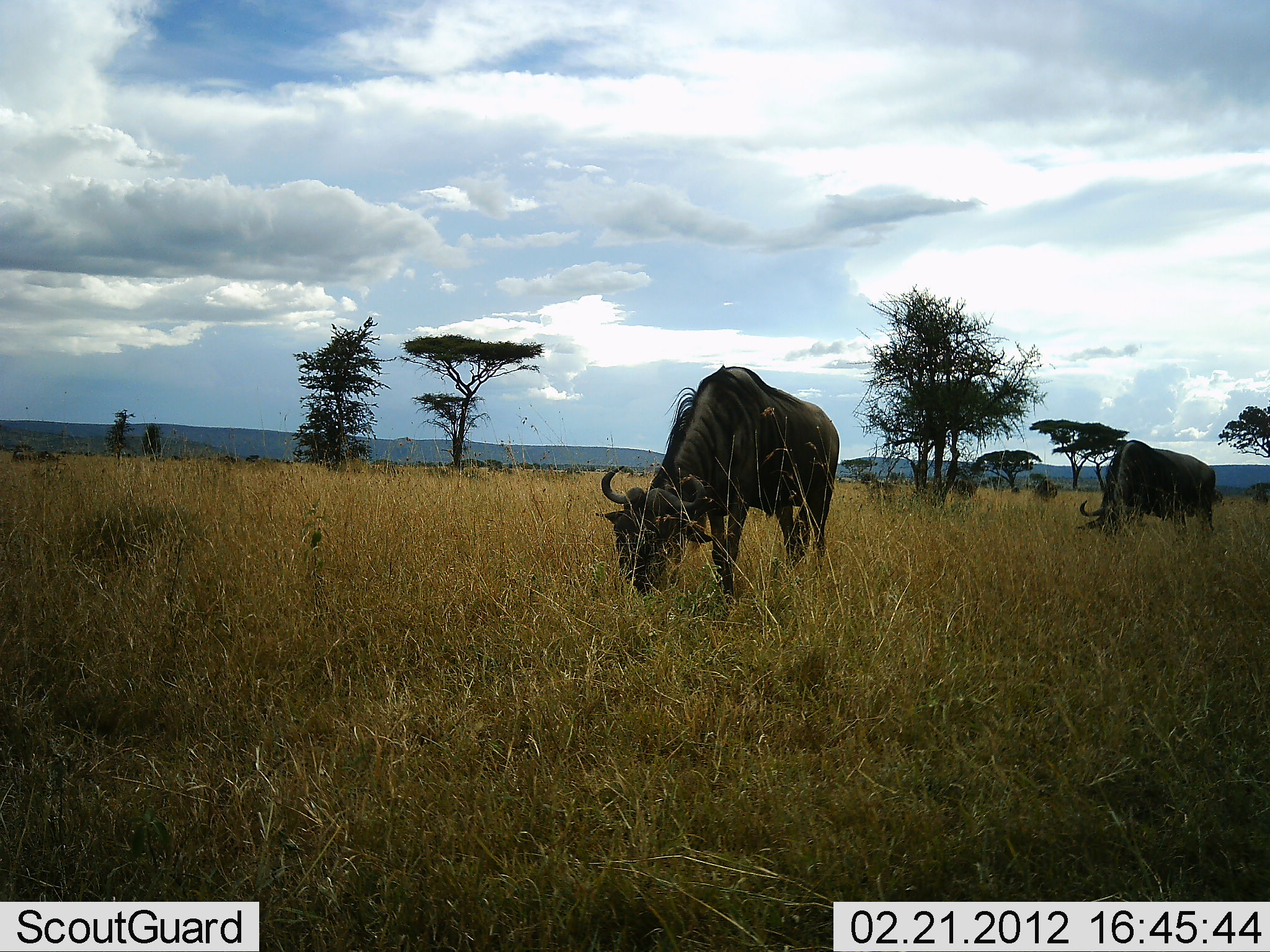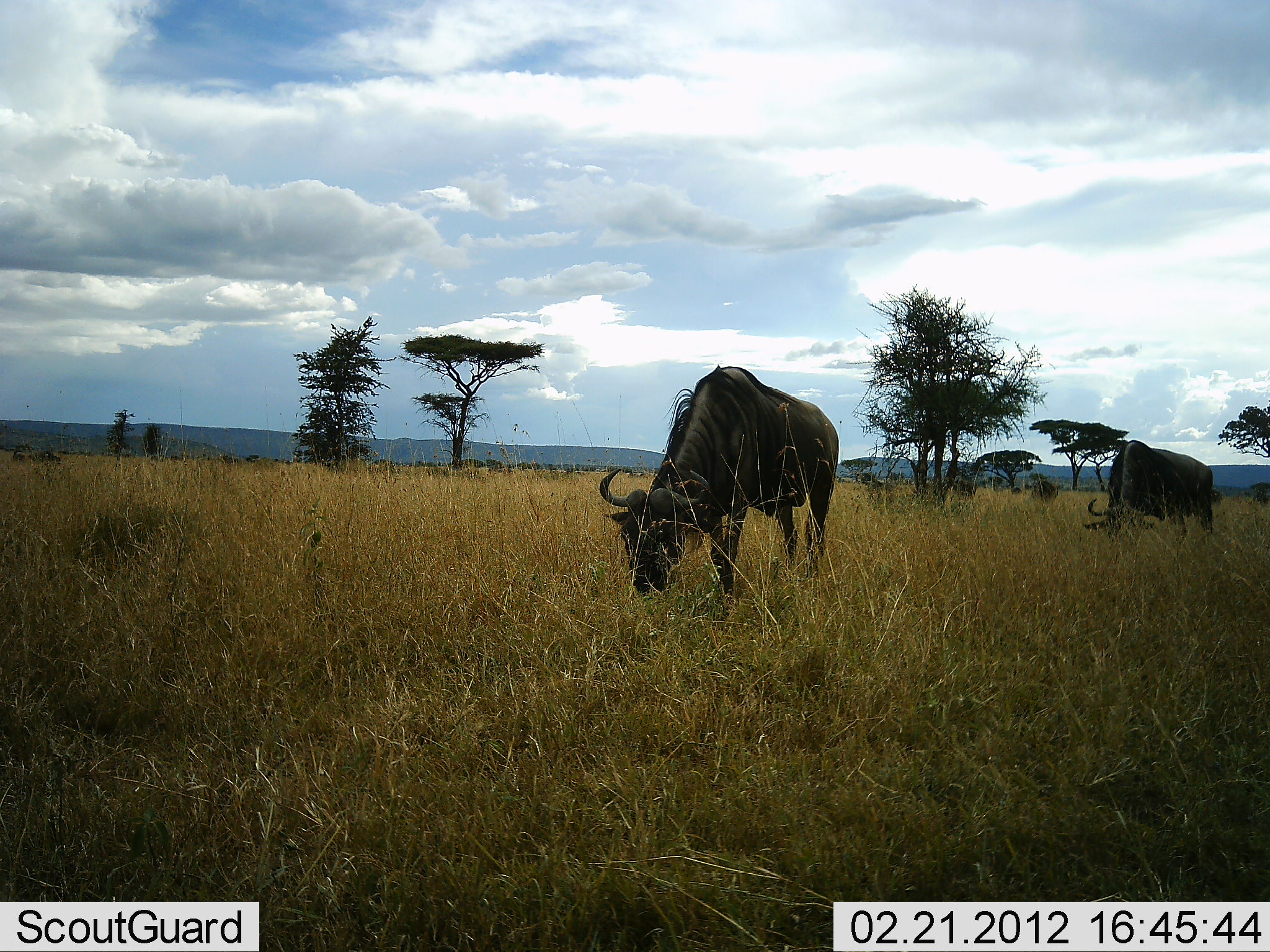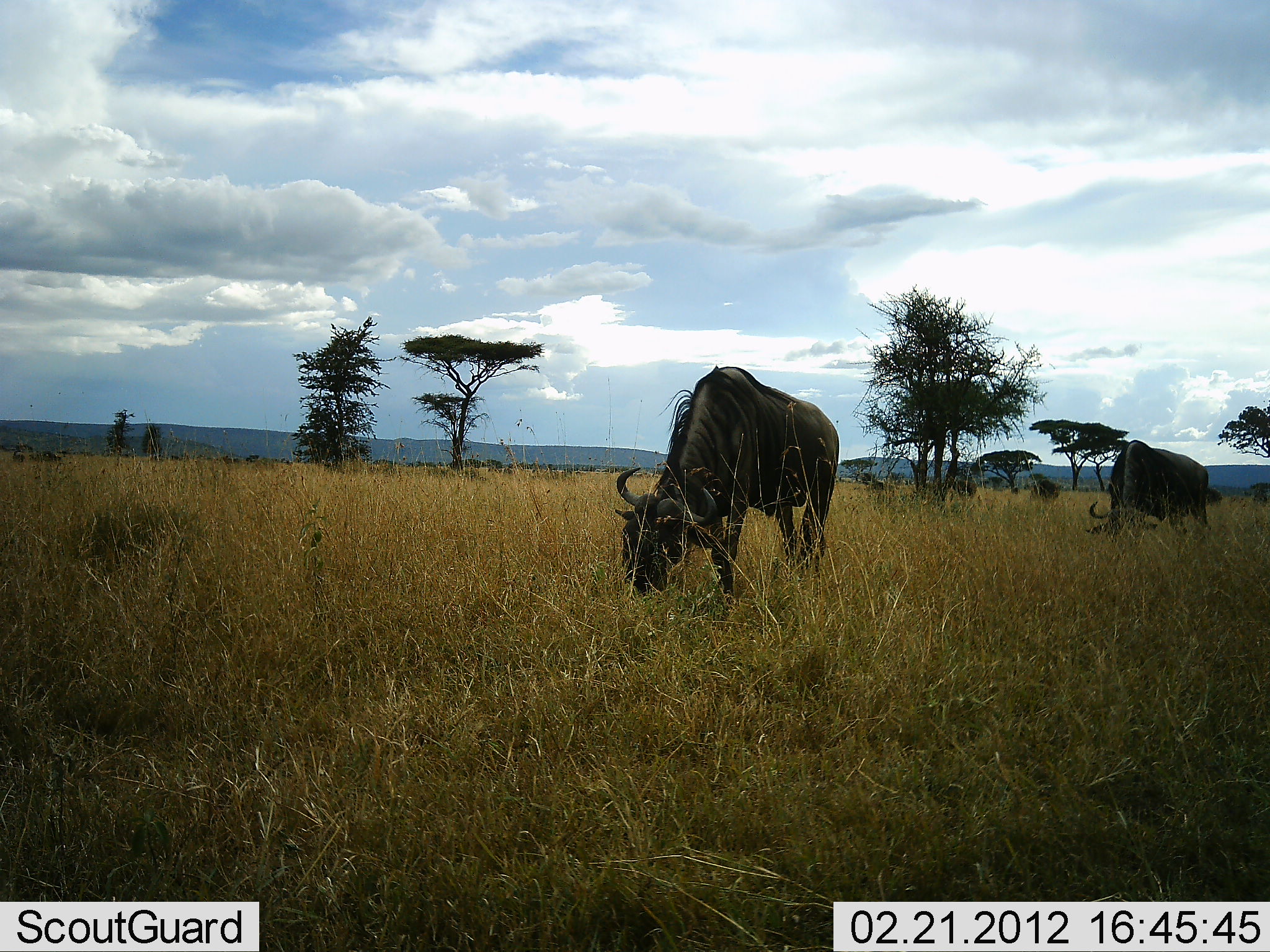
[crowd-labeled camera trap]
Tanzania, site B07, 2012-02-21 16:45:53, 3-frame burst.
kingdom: Animalia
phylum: Chordata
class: Mammalia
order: Artiodactyla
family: Bovidae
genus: Connochaetes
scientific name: Connochaetes taurinus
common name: blue wildebeest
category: wildebeest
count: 2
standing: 12%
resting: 0%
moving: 6%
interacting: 0%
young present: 0%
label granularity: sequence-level